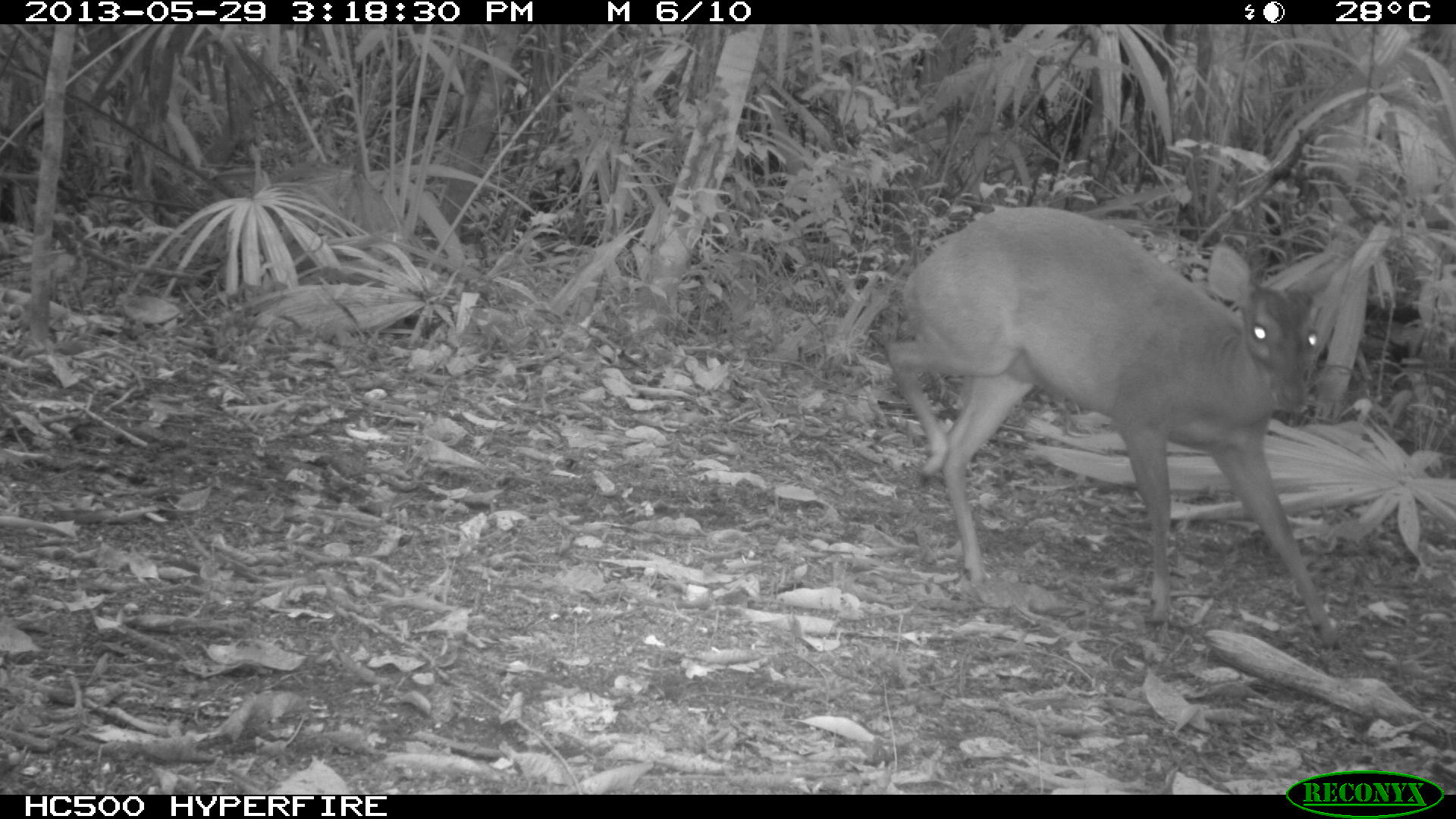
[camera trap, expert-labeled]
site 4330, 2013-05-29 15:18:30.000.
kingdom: Animalia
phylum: Chordata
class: Mammalia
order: Artiodactyla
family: Cervidae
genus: Mazama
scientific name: Mazama temama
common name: central american red brocket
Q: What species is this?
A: Mazama temama (central american red brocket).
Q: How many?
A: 1.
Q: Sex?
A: Female.